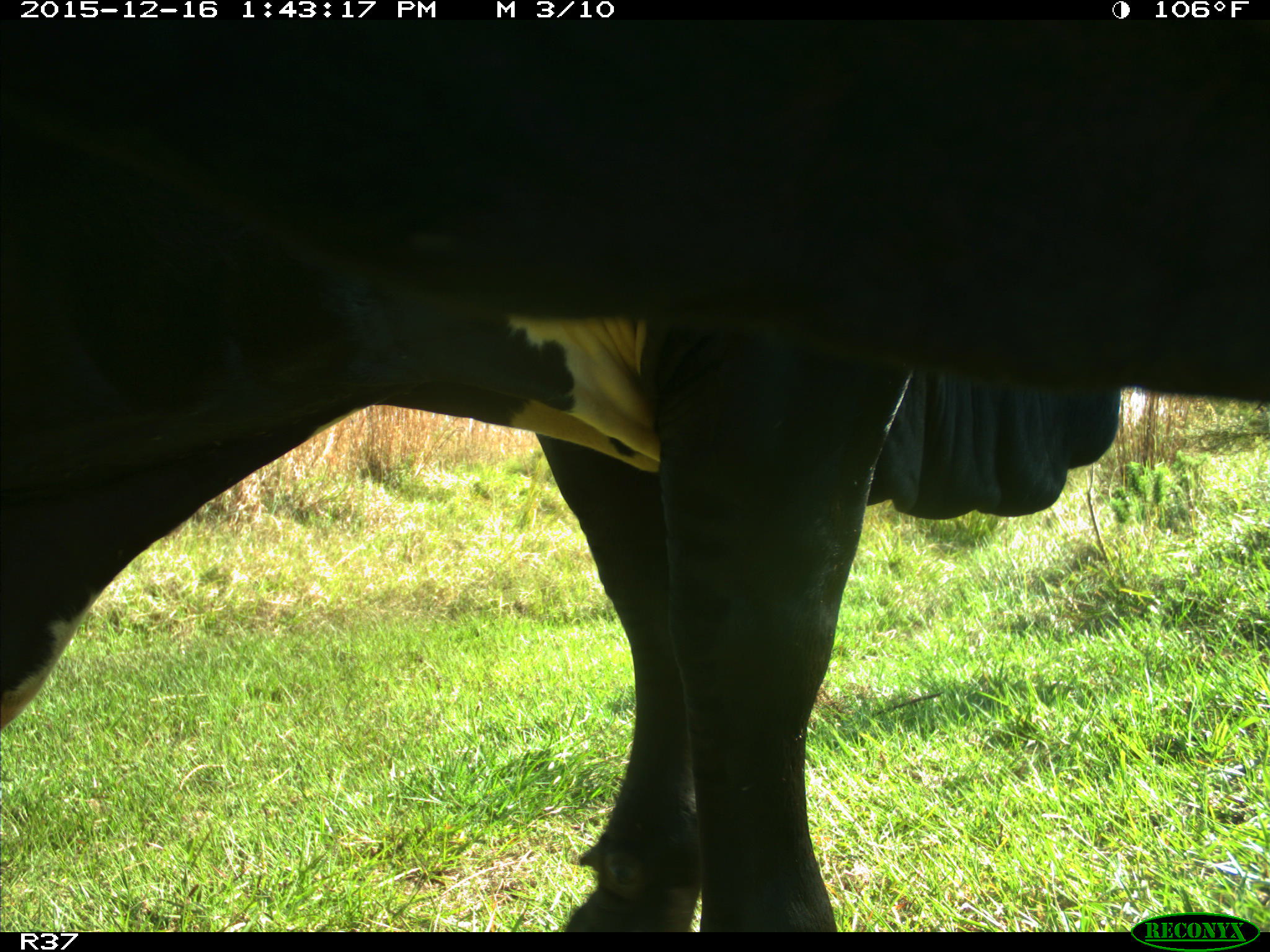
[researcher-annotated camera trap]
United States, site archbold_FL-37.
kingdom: Animalia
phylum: Chordata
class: Mammalia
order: Artiodactyla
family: Bovidae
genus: Bos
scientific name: Bos taurus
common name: domestic cow